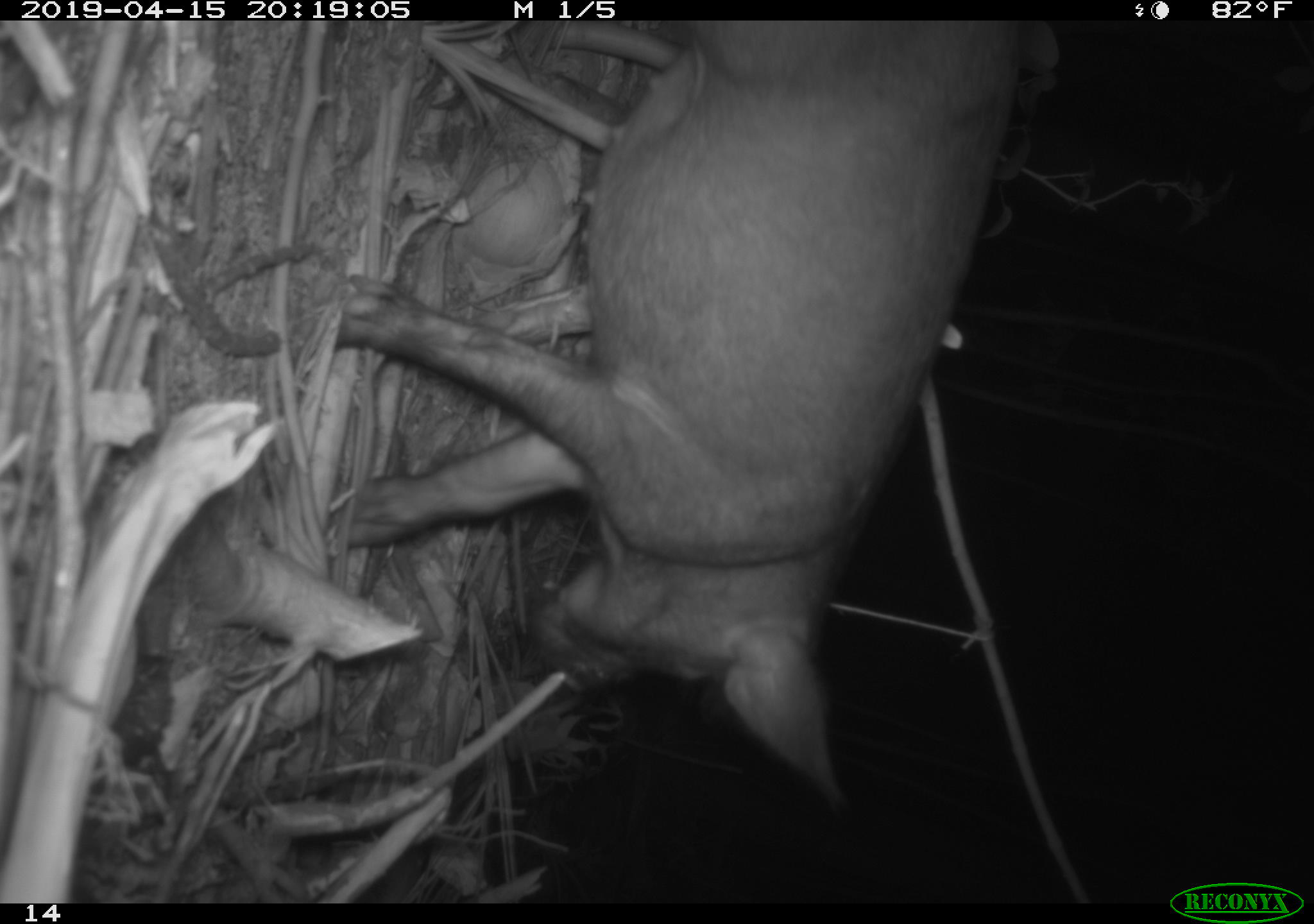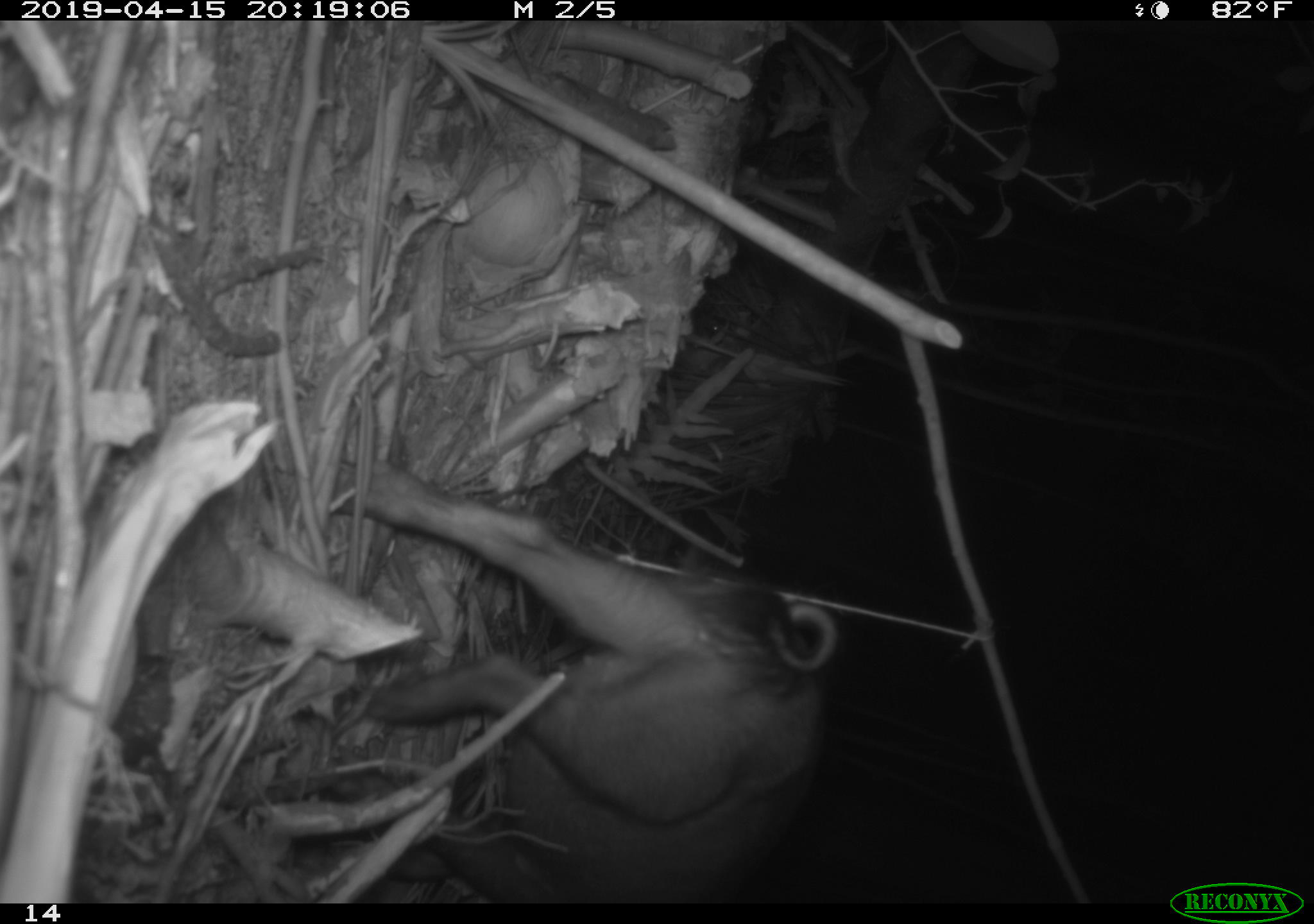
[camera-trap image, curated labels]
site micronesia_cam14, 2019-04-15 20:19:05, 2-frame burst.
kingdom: Animalia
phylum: Chordata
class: Mammalia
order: Artiodactyla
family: Suidae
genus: Sus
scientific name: Sus scrofa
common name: pig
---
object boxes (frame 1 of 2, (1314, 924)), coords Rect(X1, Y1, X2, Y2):
pig: Rect(323, 12, 1068, 851)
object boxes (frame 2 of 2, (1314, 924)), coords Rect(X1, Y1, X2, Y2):
pig: Rect(325, 450, 827, 891)